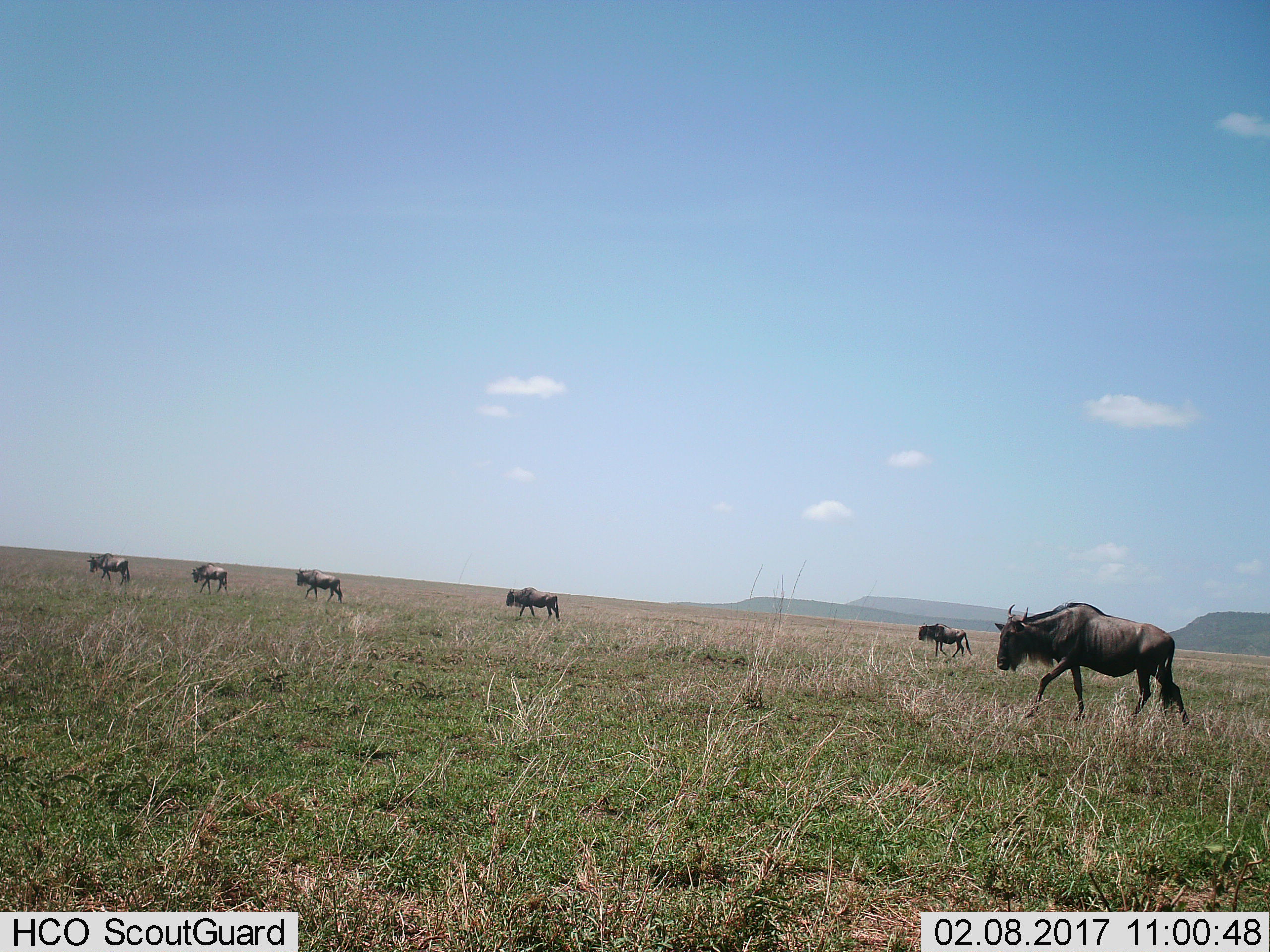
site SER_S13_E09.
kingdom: Animalia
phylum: Chordata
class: Mammalia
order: Artiodactyla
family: Bovidae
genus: Connochaetes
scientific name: Connochaetes taurinus taurinus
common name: blue wildebeest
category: wildebeestblue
Wildebeestblue (blue wildebeest) (Connochaetes taurinus taurinus), count 6. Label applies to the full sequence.